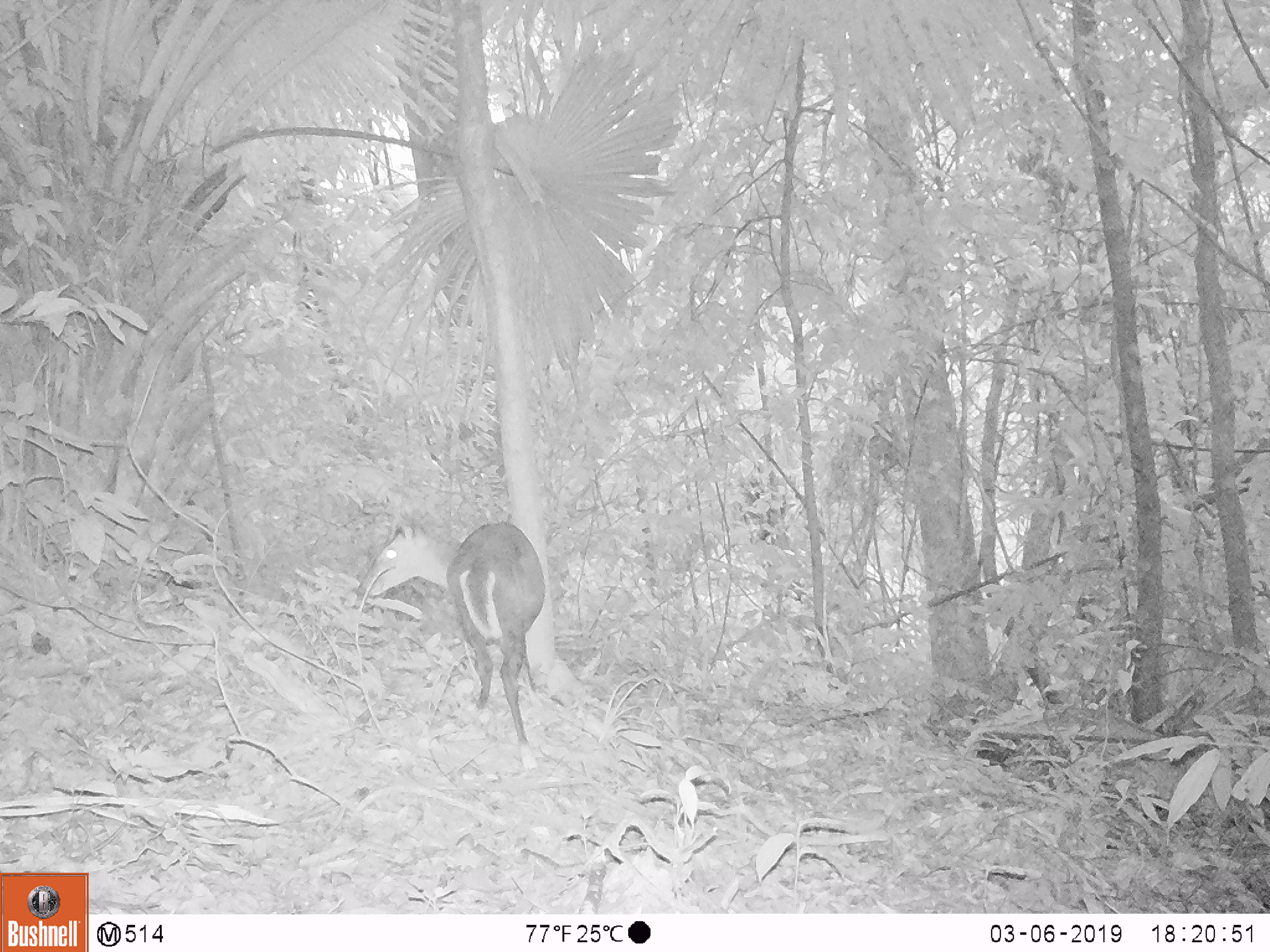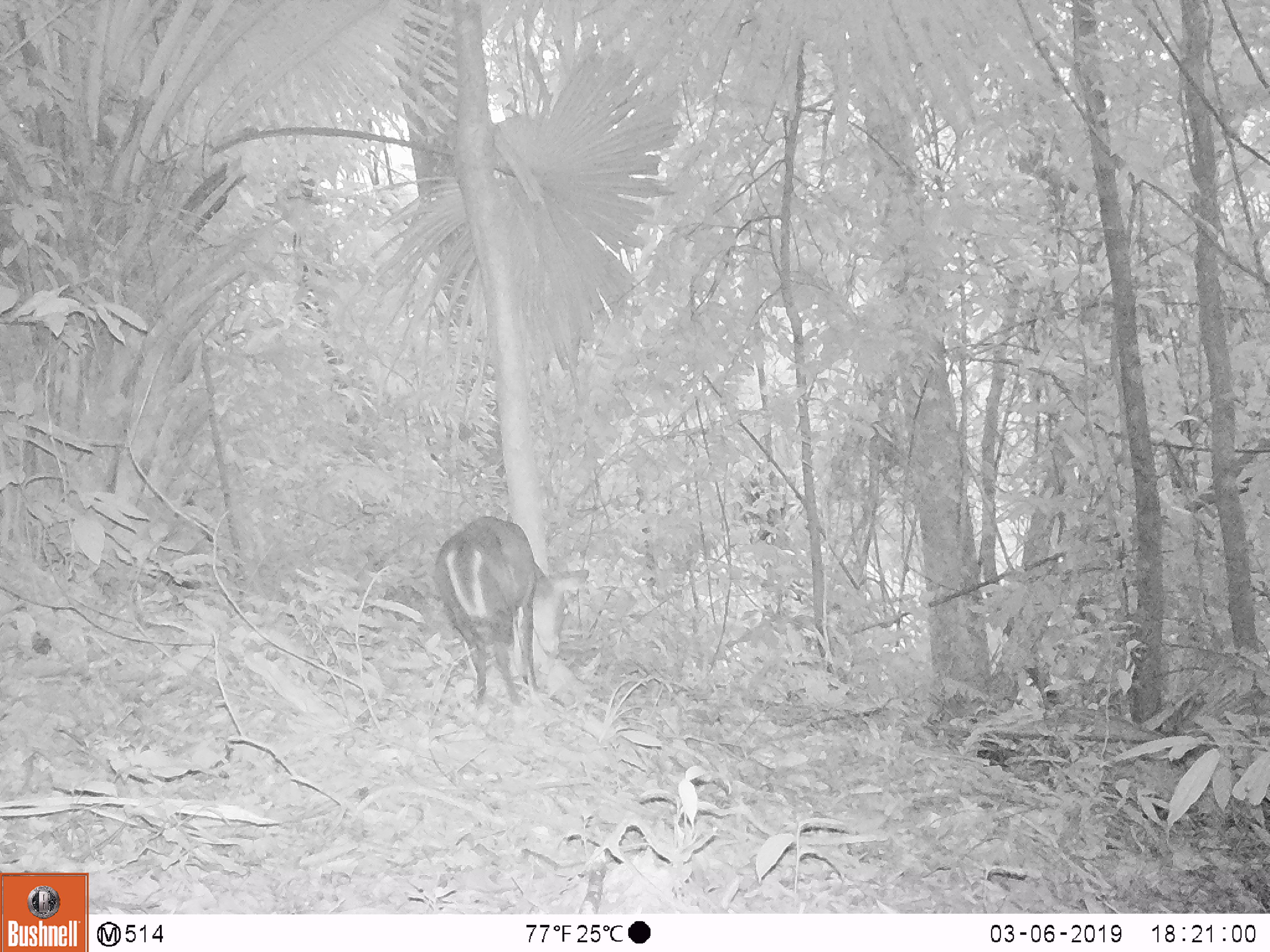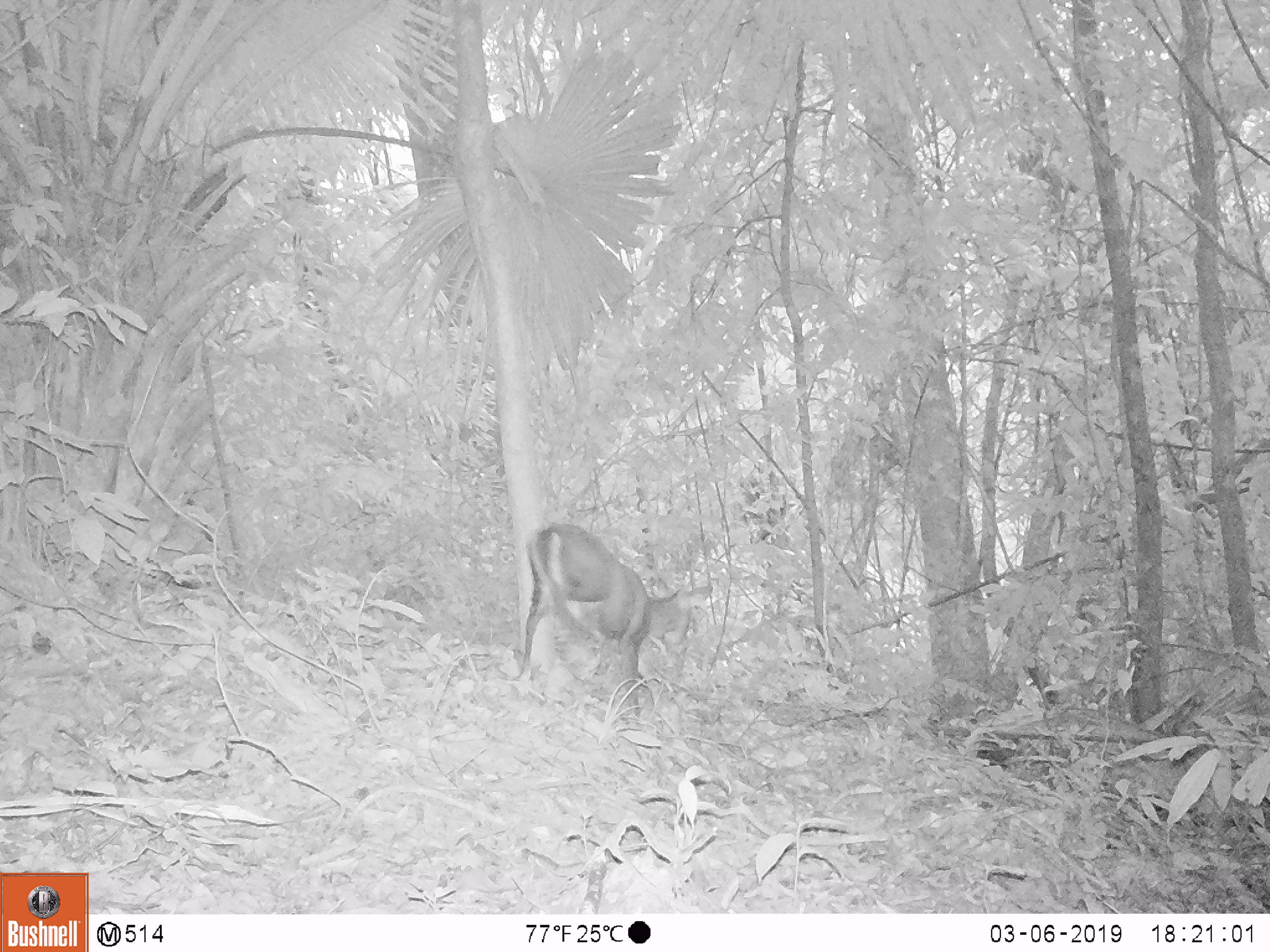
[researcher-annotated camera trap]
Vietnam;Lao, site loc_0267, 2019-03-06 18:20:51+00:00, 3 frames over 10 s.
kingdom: Animalia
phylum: Chordata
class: Mammalia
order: Artiodactyla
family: Cervidae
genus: Muntiacus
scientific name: Muntiacus rooseveltorum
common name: roosevelt's muntjac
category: roosevelts muntjac group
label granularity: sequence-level